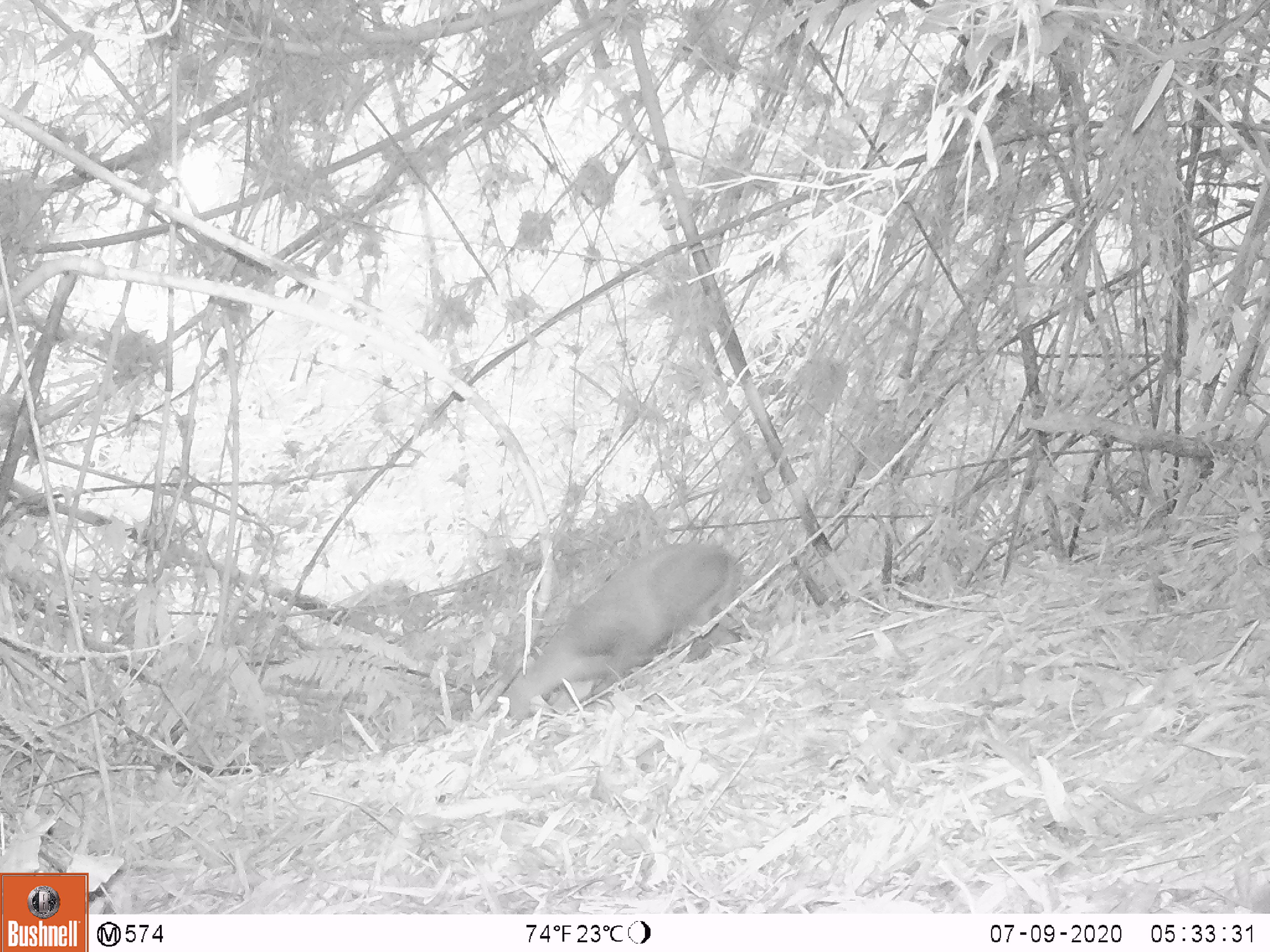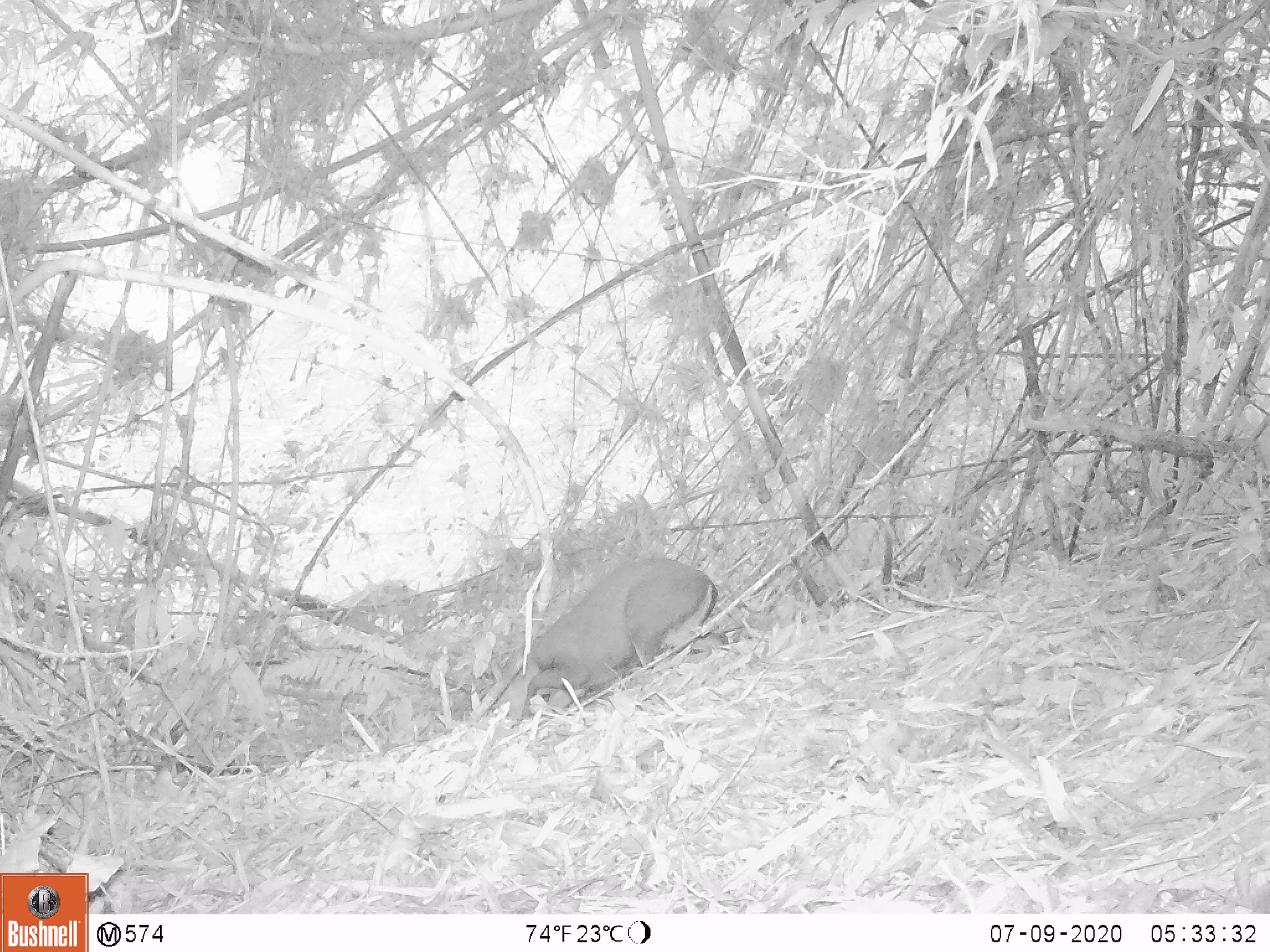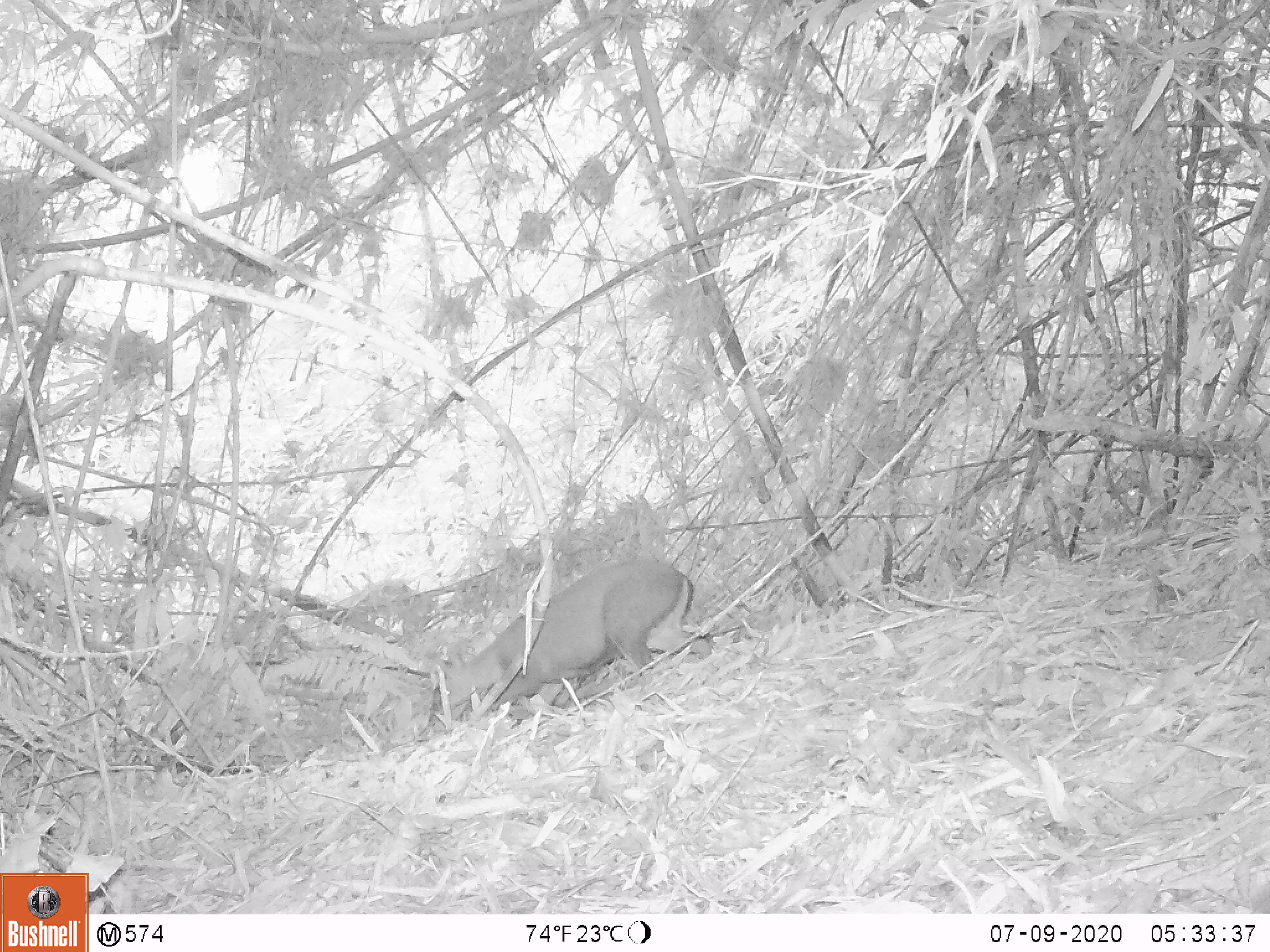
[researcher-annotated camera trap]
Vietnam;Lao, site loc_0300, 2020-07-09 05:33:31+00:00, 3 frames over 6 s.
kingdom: Animalia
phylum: Chordata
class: Mammalia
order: Artiodactyla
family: Cervidae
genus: Muntiacus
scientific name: Muntiacus rooseveltorum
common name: roosevelt's muntjac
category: roosevelts muntjac group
Roosevelts muntjac group (roosevelt's muntjac) (Muntiacus rooseveltorum). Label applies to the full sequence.